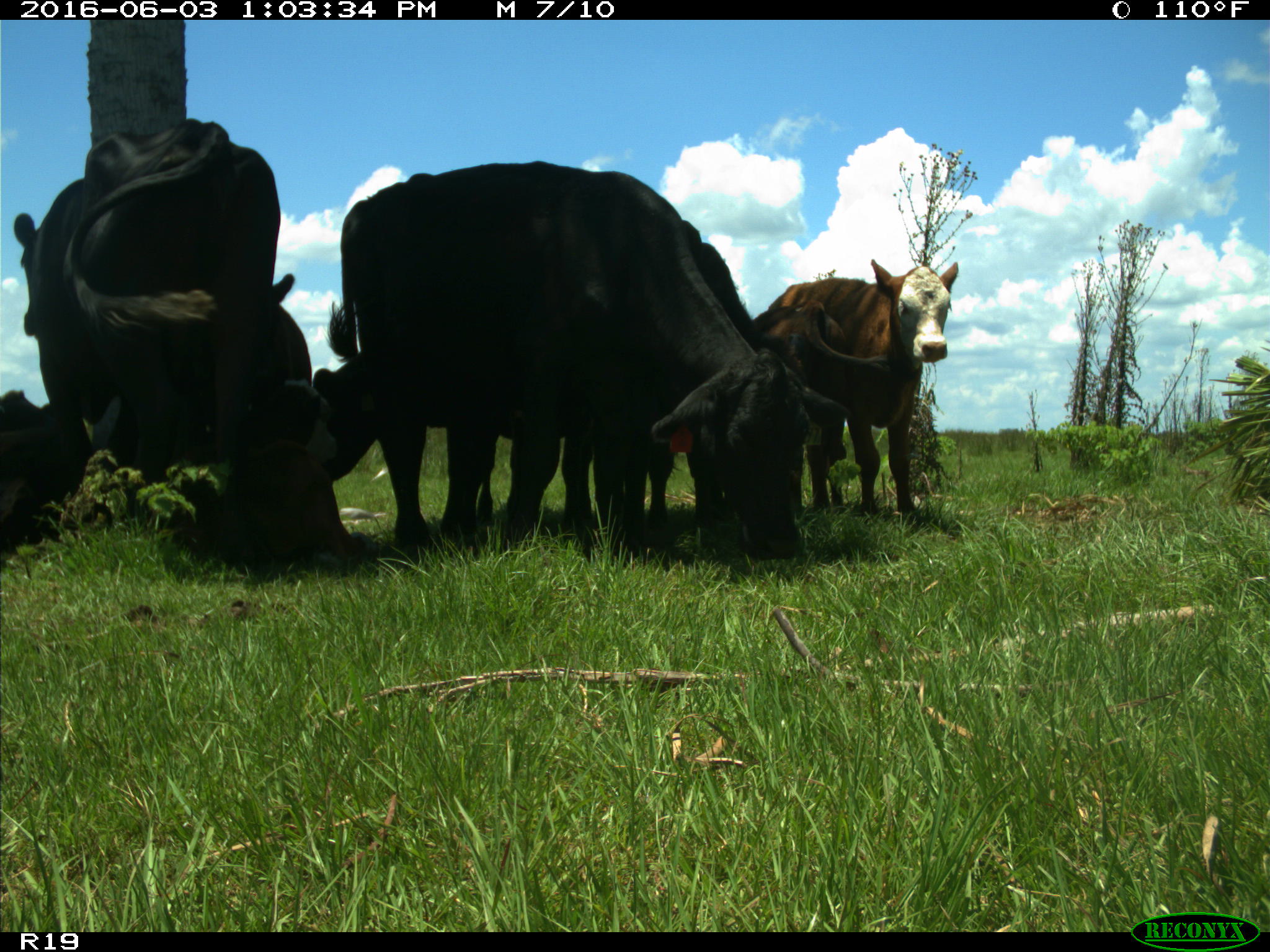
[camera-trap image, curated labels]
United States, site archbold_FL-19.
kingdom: Animalia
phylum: Chordata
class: Mammalia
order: Artiodactyla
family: Bovidae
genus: Bos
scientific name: Bos taurus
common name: domestic cow